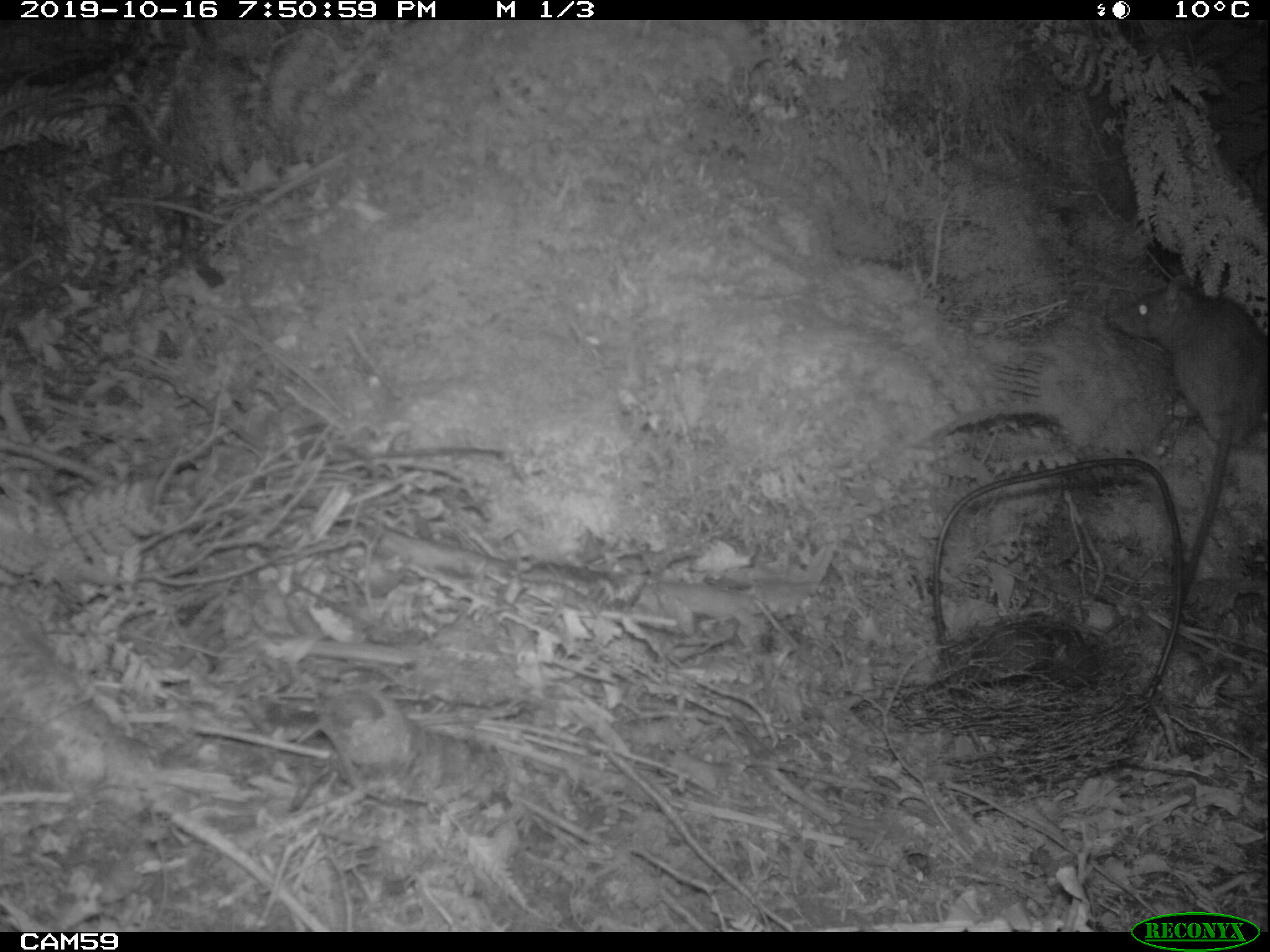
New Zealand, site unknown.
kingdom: Animalia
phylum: Chordata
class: Mammalia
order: Rodentia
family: Muridae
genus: Rattus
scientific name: Rattus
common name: rat